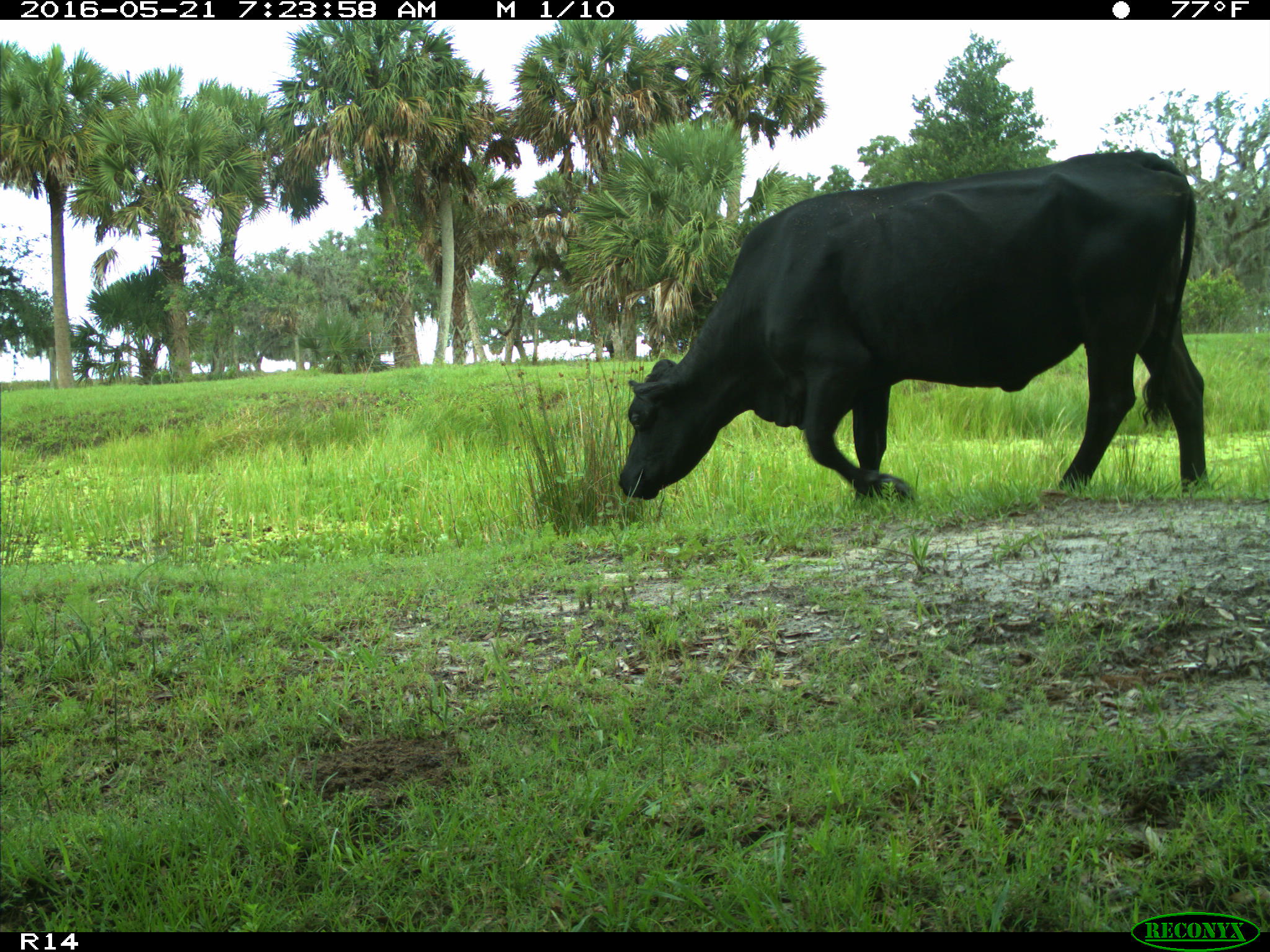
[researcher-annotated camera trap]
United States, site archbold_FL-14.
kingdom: Animalia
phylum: Chordata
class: Mammalia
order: Artiodactyla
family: Bovidae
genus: Bos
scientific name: Bos taurus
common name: domestic cow